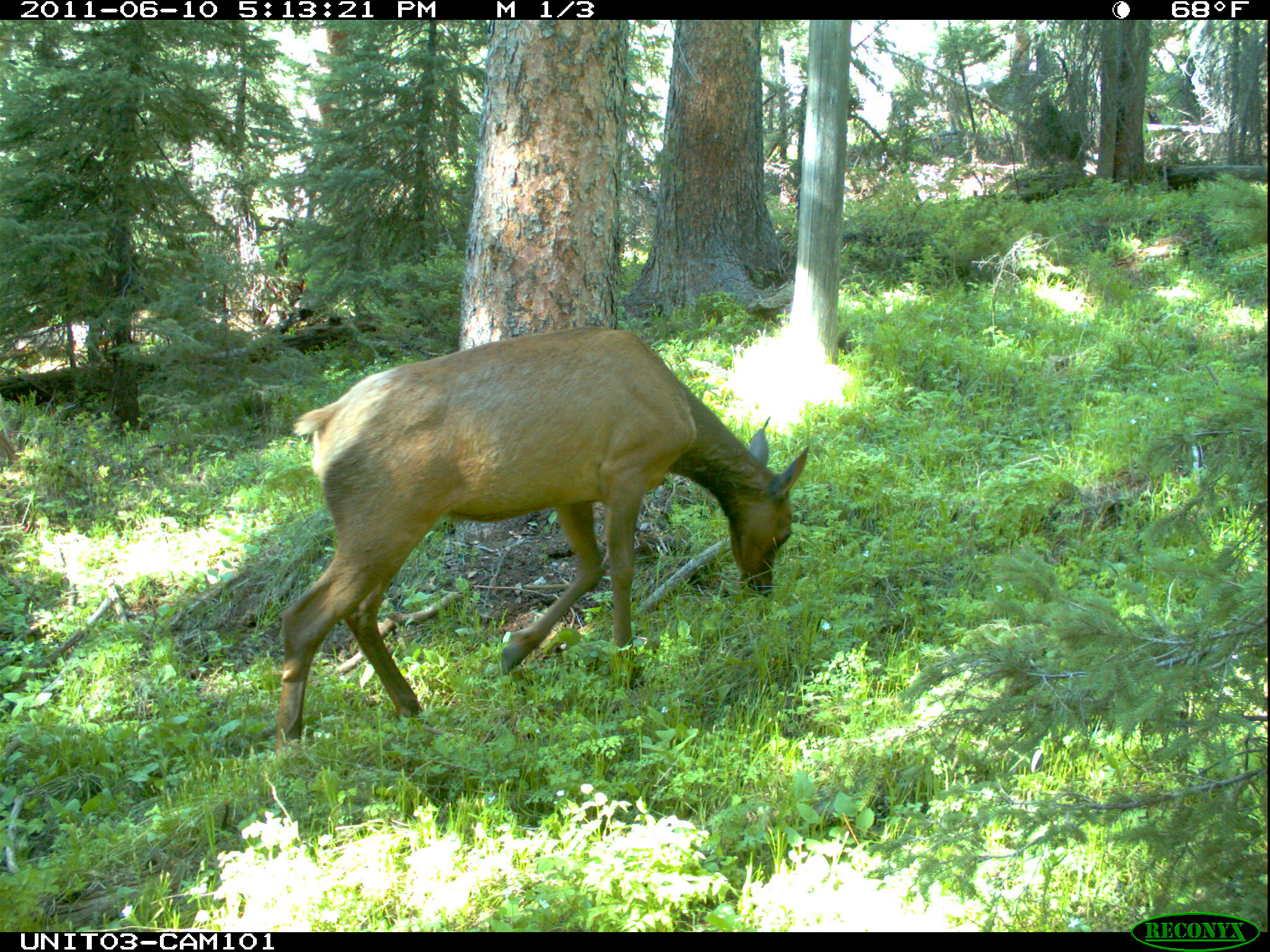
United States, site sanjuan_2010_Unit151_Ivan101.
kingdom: Animalia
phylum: Chordata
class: Mammalia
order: Artiodactyla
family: Cervidae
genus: Cervus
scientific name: Cervus elaphus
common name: red deer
Cervus elaphus (red deer).